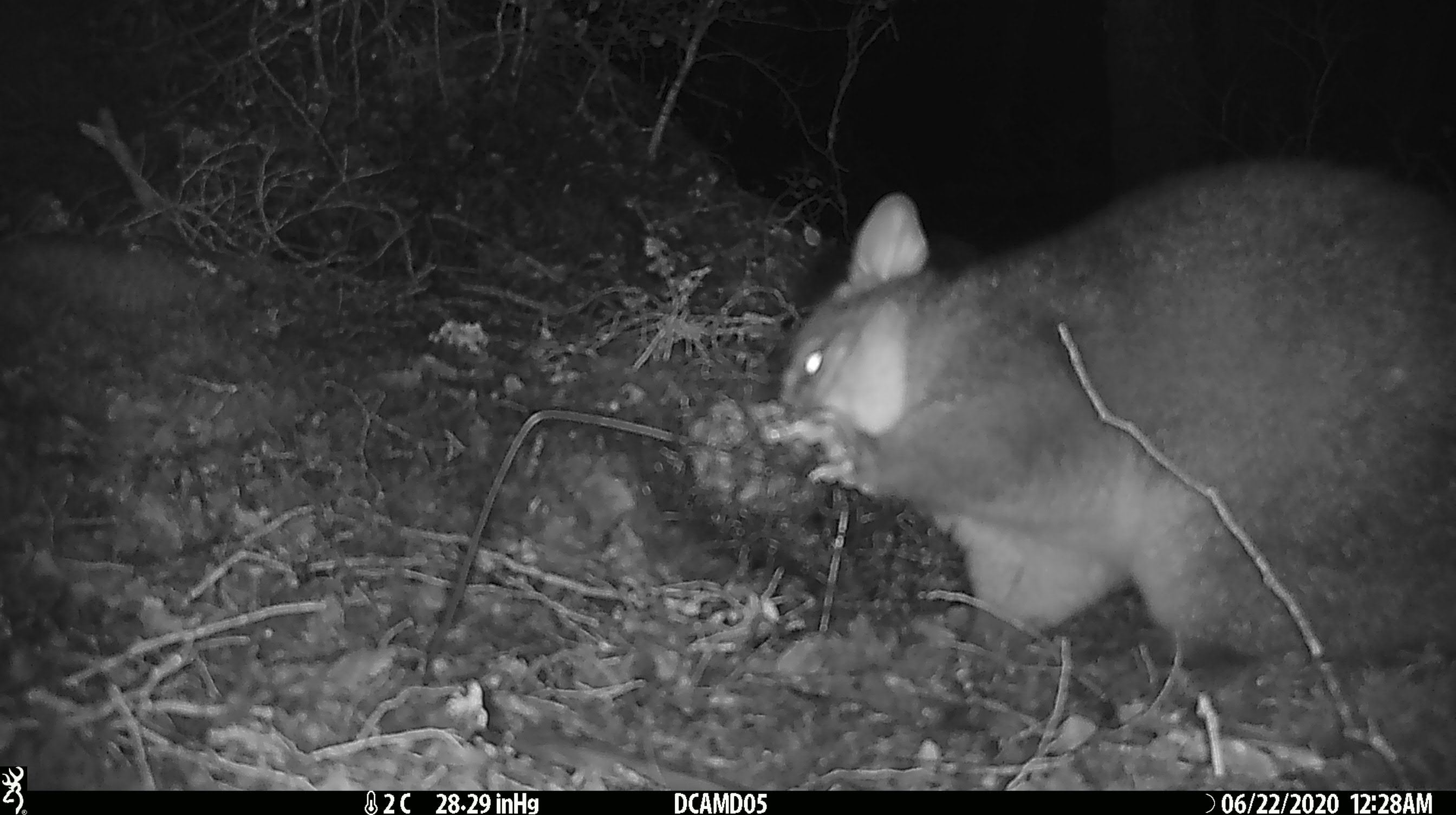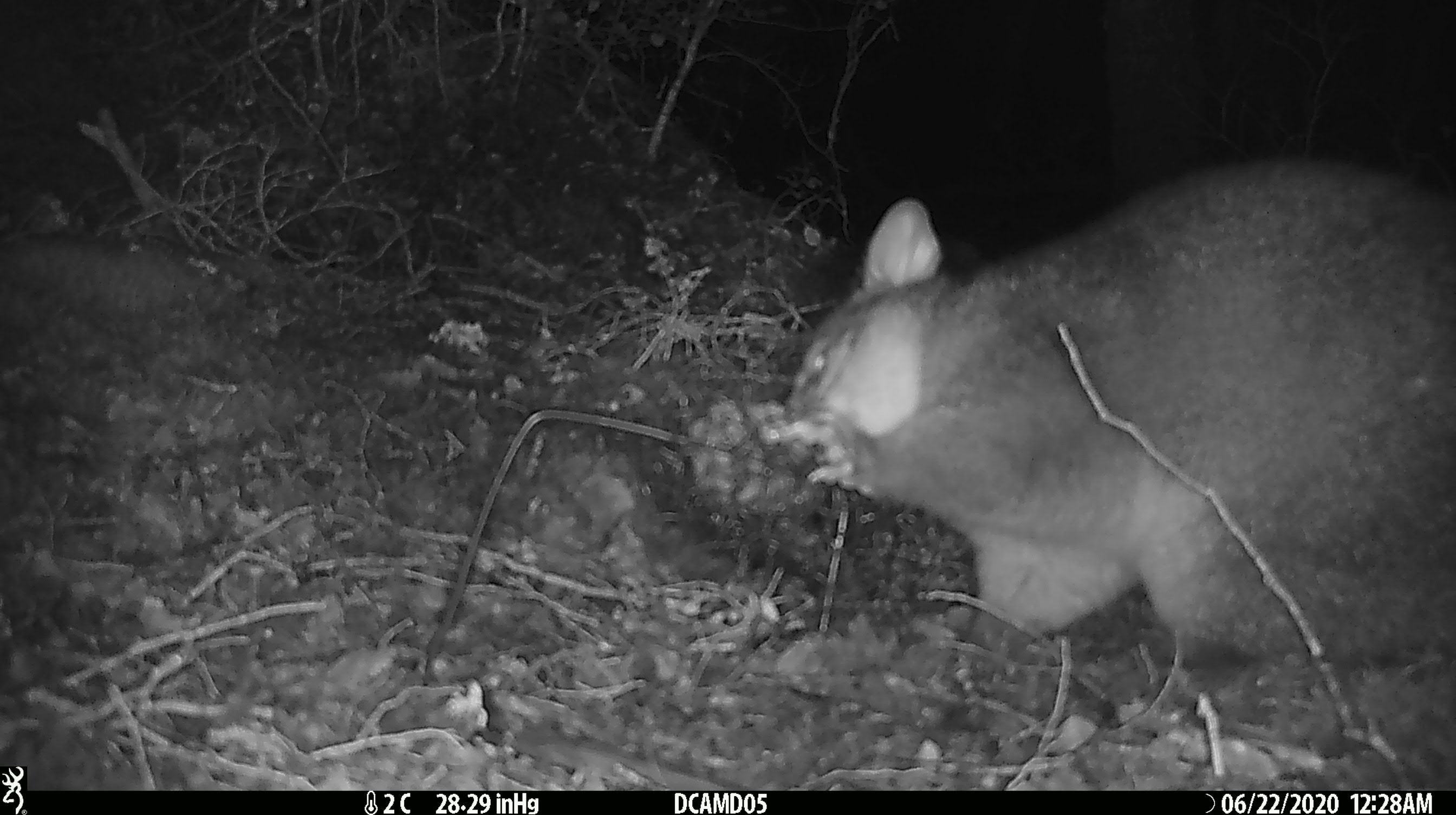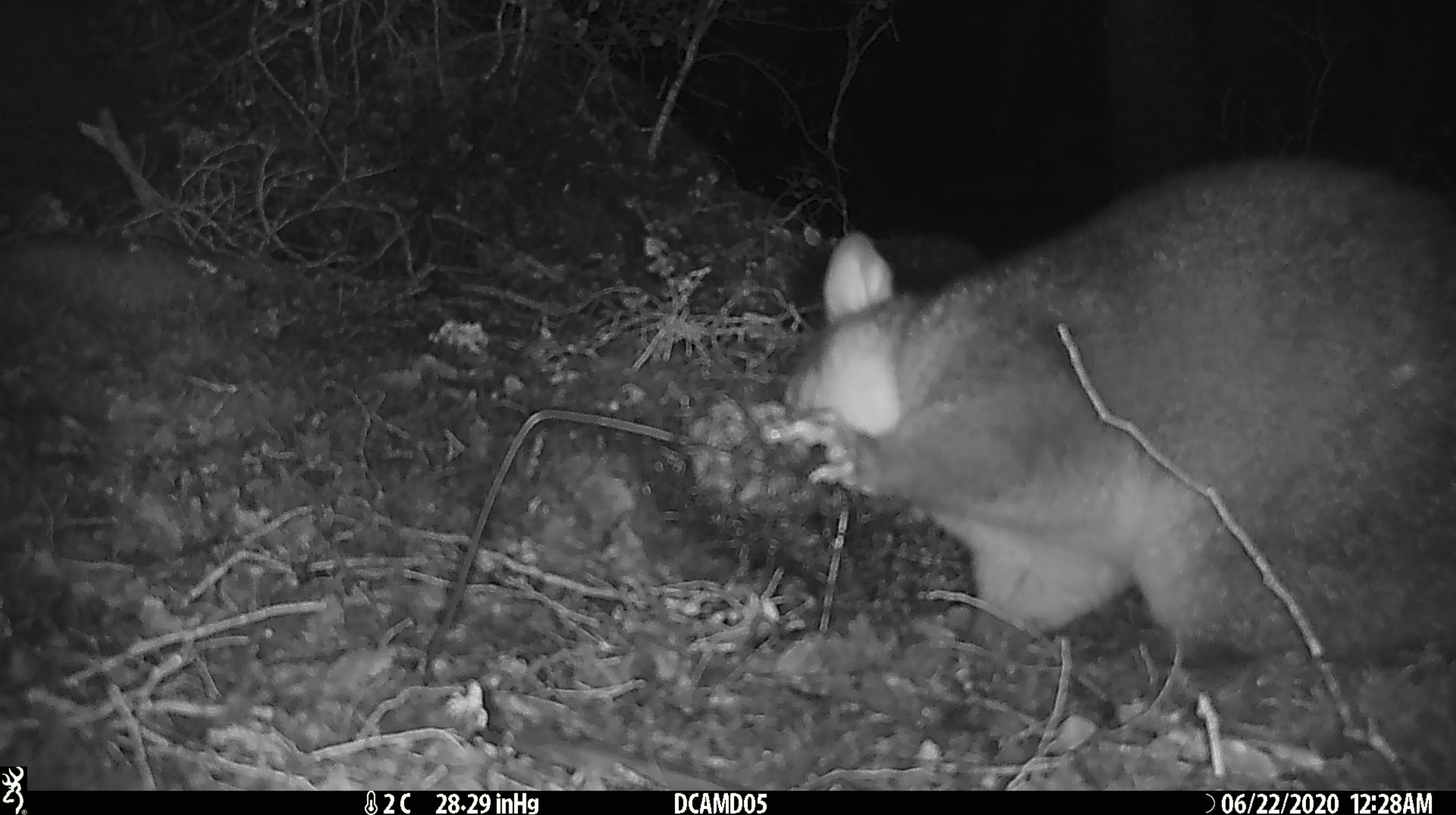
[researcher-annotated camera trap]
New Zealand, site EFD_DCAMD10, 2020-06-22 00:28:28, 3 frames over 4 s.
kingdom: Animalia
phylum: Chordata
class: Mammalia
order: Diprotodontia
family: Phalangeridae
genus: Trichosurus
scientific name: Trichosurus vulpecula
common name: common brushtail possum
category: possum